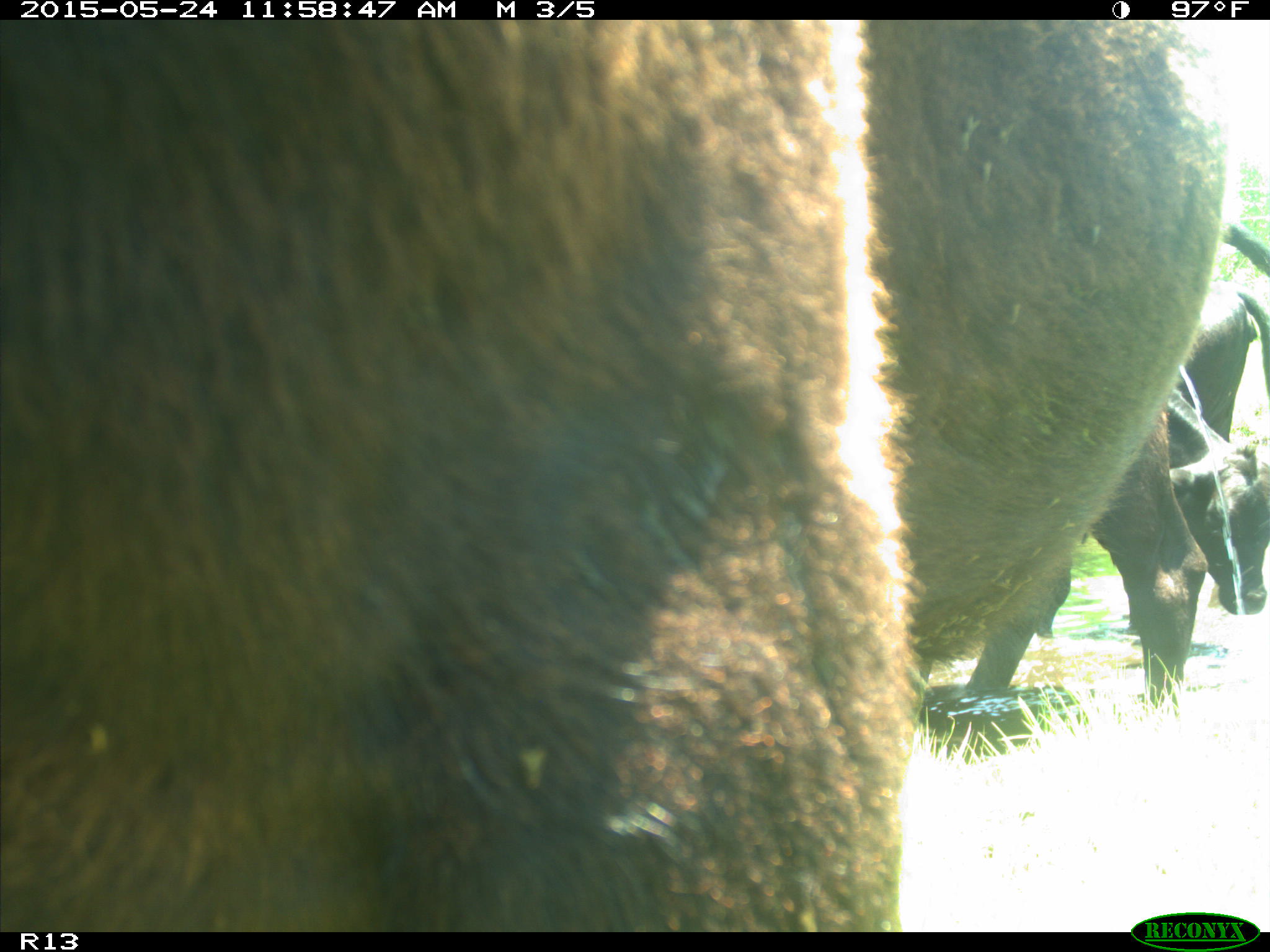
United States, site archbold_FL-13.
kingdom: Animalia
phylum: Chordata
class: Mammalia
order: Artiodactyla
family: Bovidae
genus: Bos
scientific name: Bos taurus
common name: domestic cow